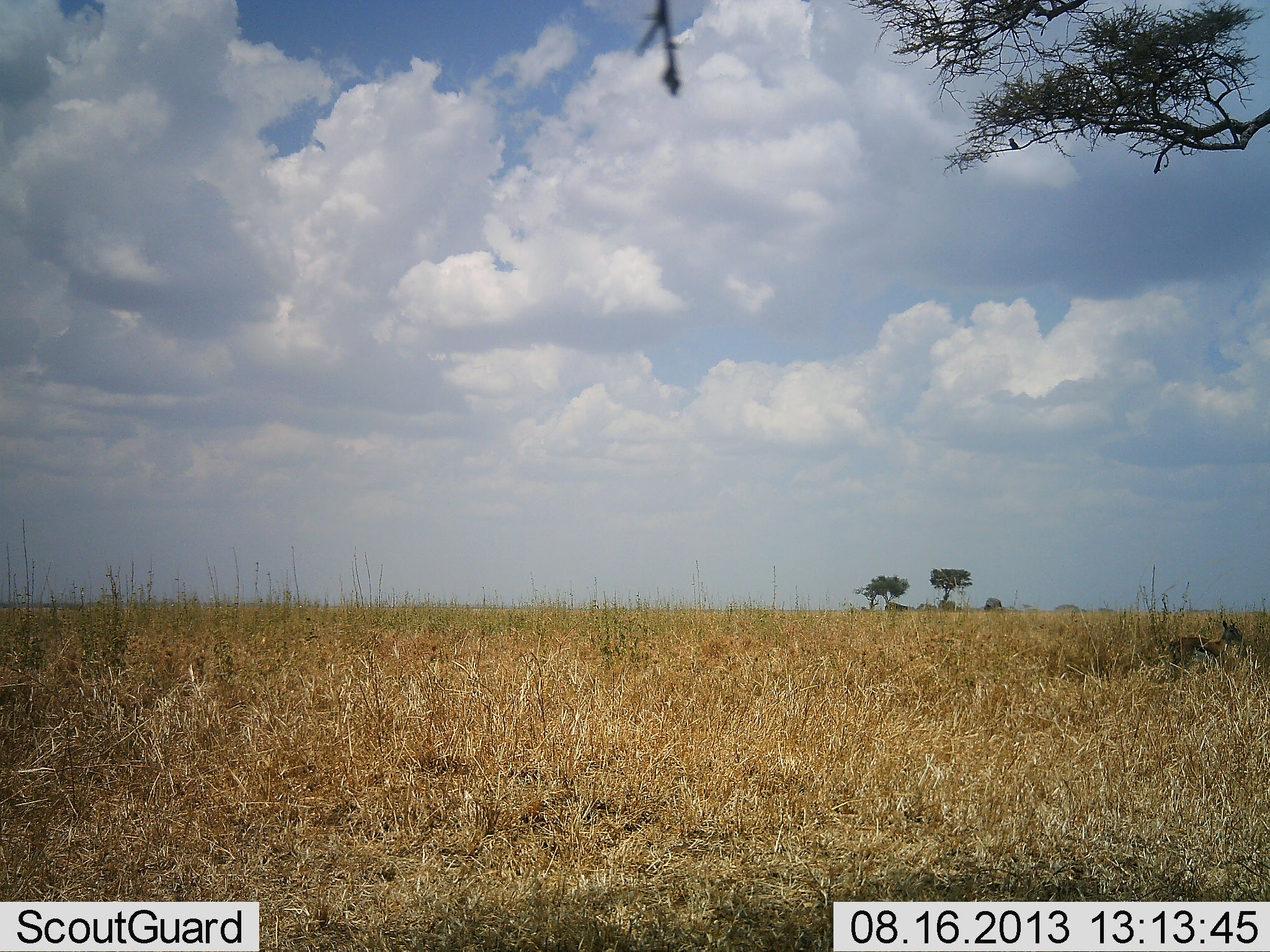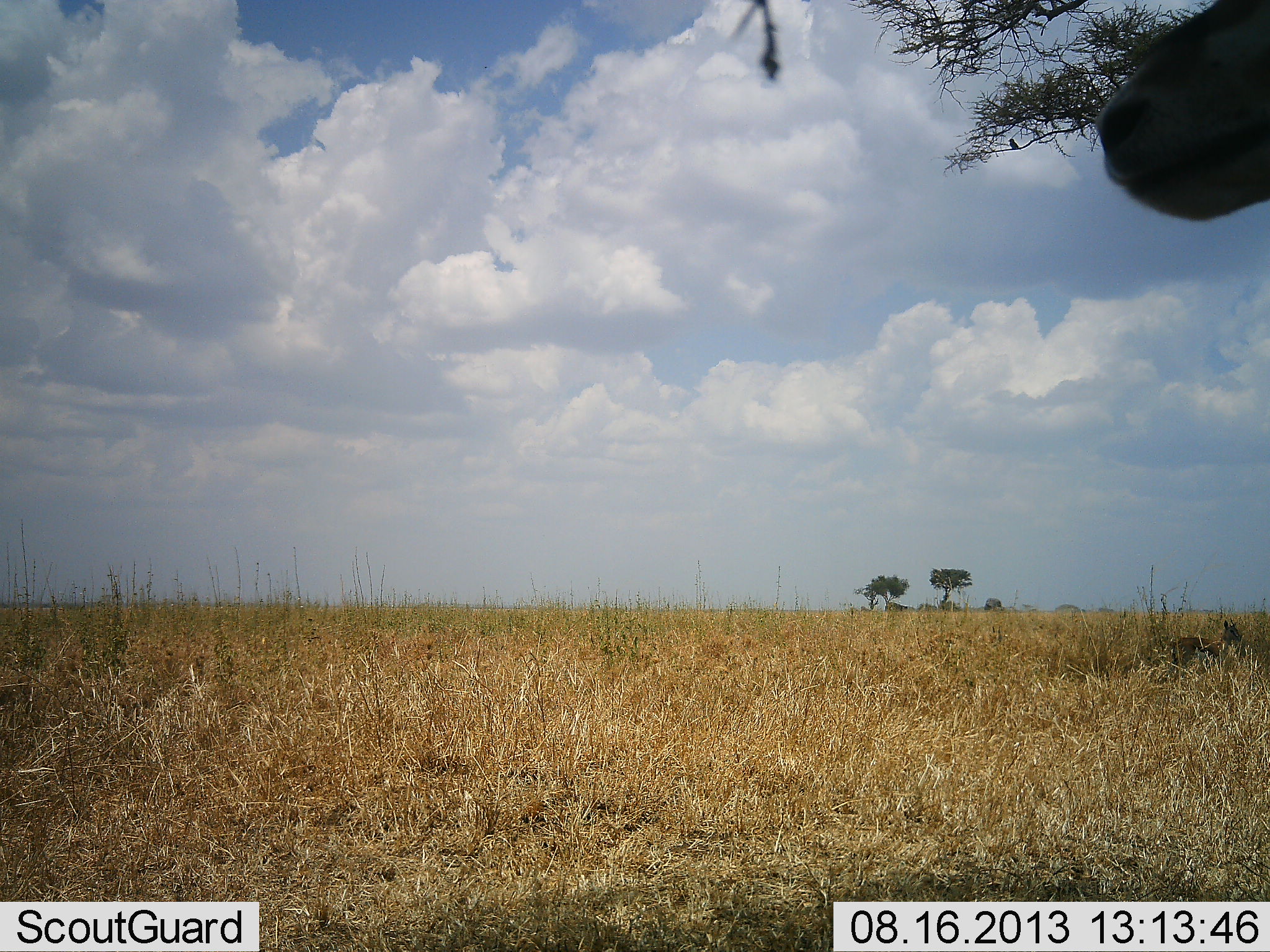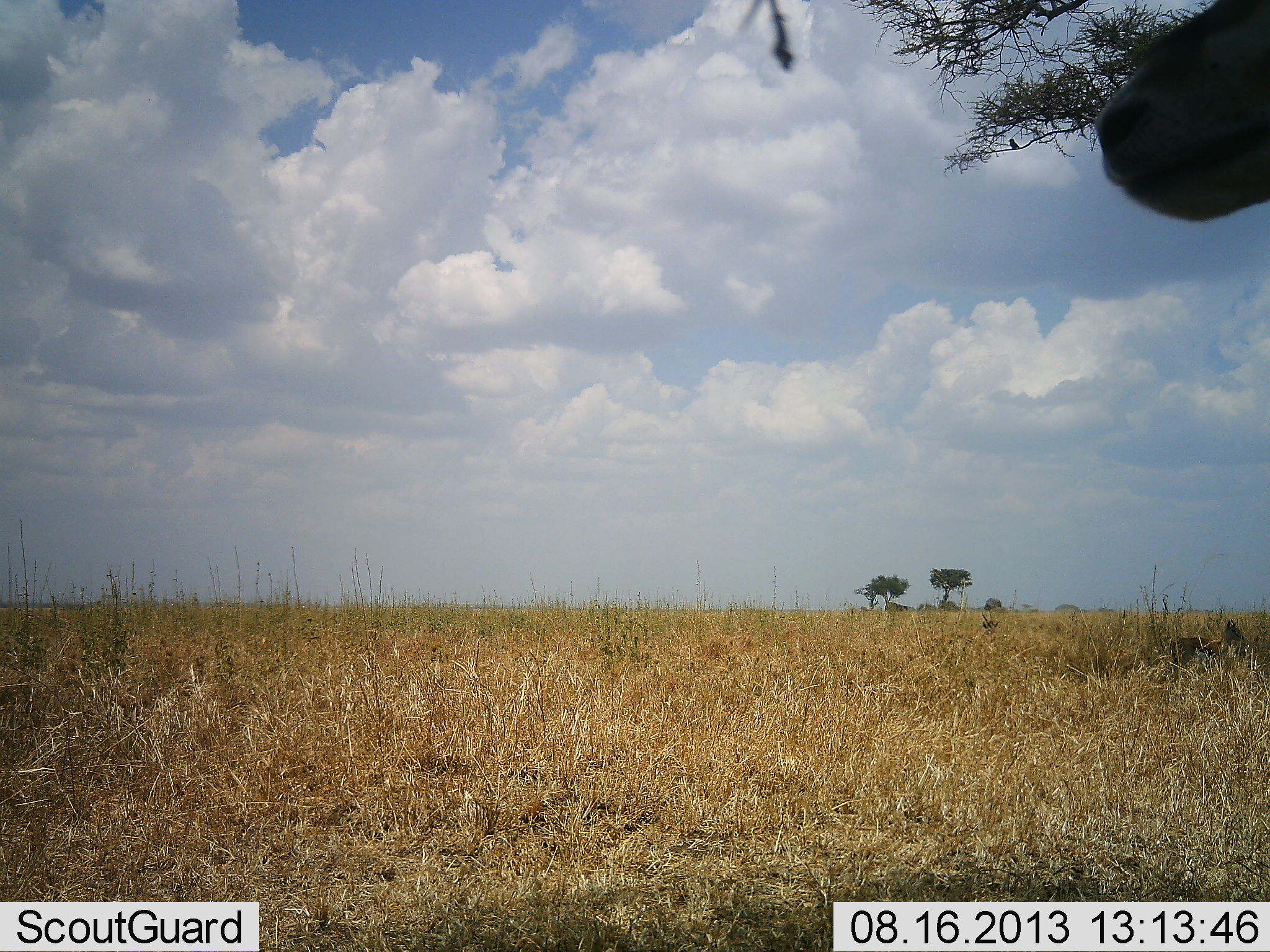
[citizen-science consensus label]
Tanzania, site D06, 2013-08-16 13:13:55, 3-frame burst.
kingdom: Animalia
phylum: Chordata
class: Mammalia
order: Artiodactyla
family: Bovidae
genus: Eudorcas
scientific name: Eudorcas thomsonii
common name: thomson's gazelle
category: gazellethomsons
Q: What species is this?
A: Gazellethomsons (thomson's gazelle) (Eudorcas thomsonii).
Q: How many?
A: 2.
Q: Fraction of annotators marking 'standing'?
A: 62%.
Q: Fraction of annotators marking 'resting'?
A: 12%.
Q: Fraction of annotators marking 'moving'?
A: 50%.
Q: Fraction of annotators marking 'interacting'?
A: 0%.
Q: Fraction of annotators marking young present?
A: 0%.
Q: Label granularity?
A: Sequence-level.